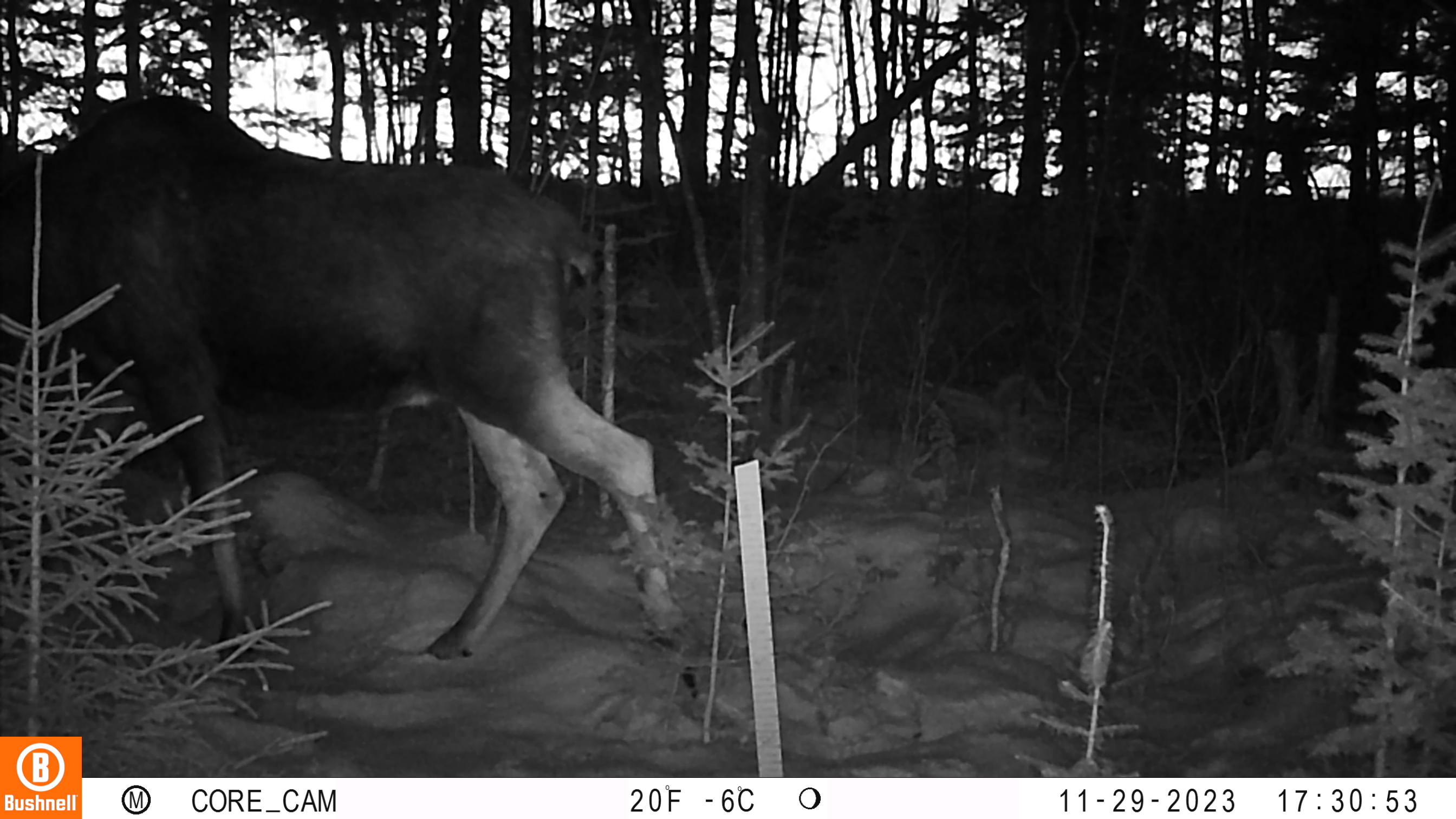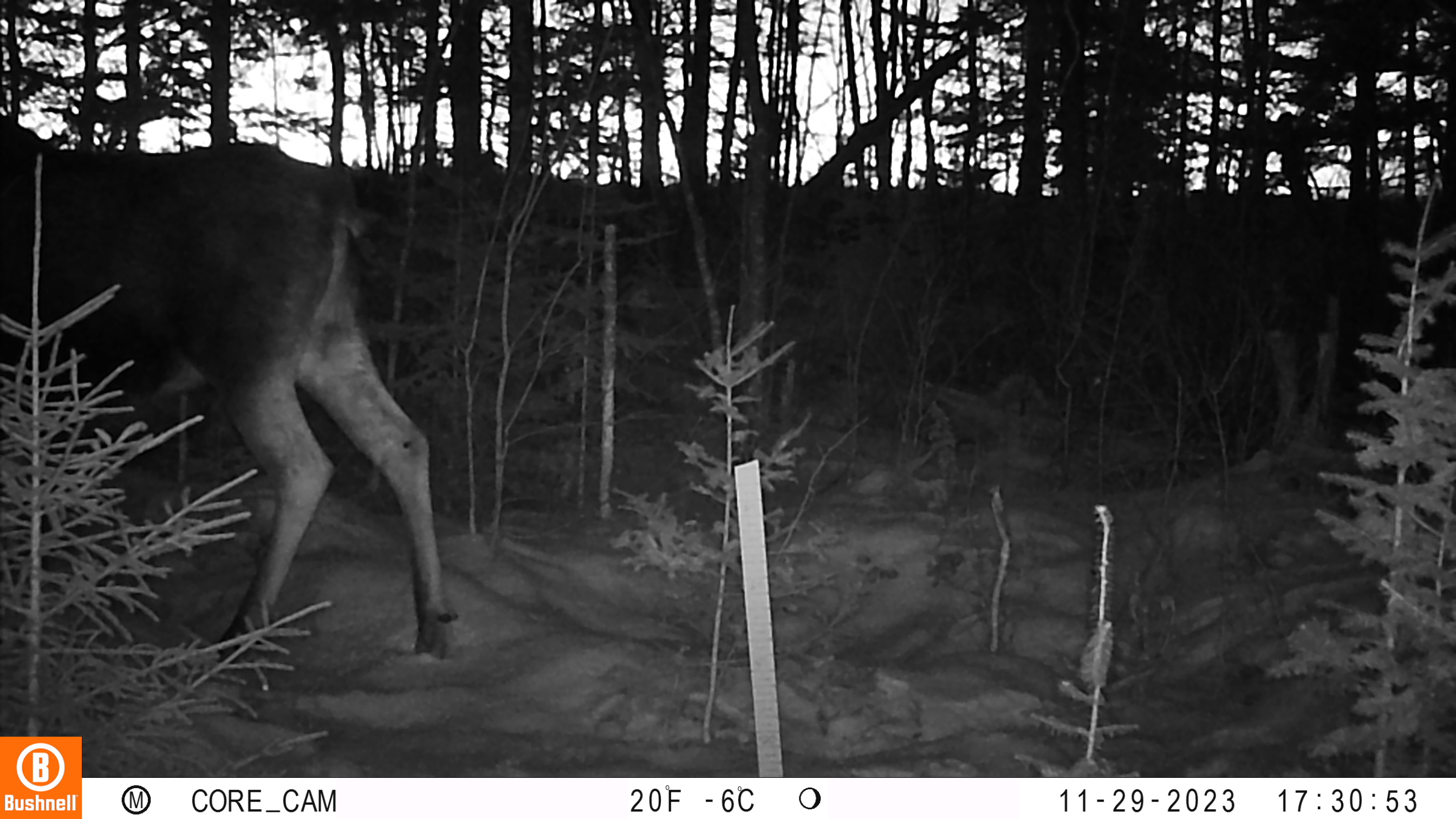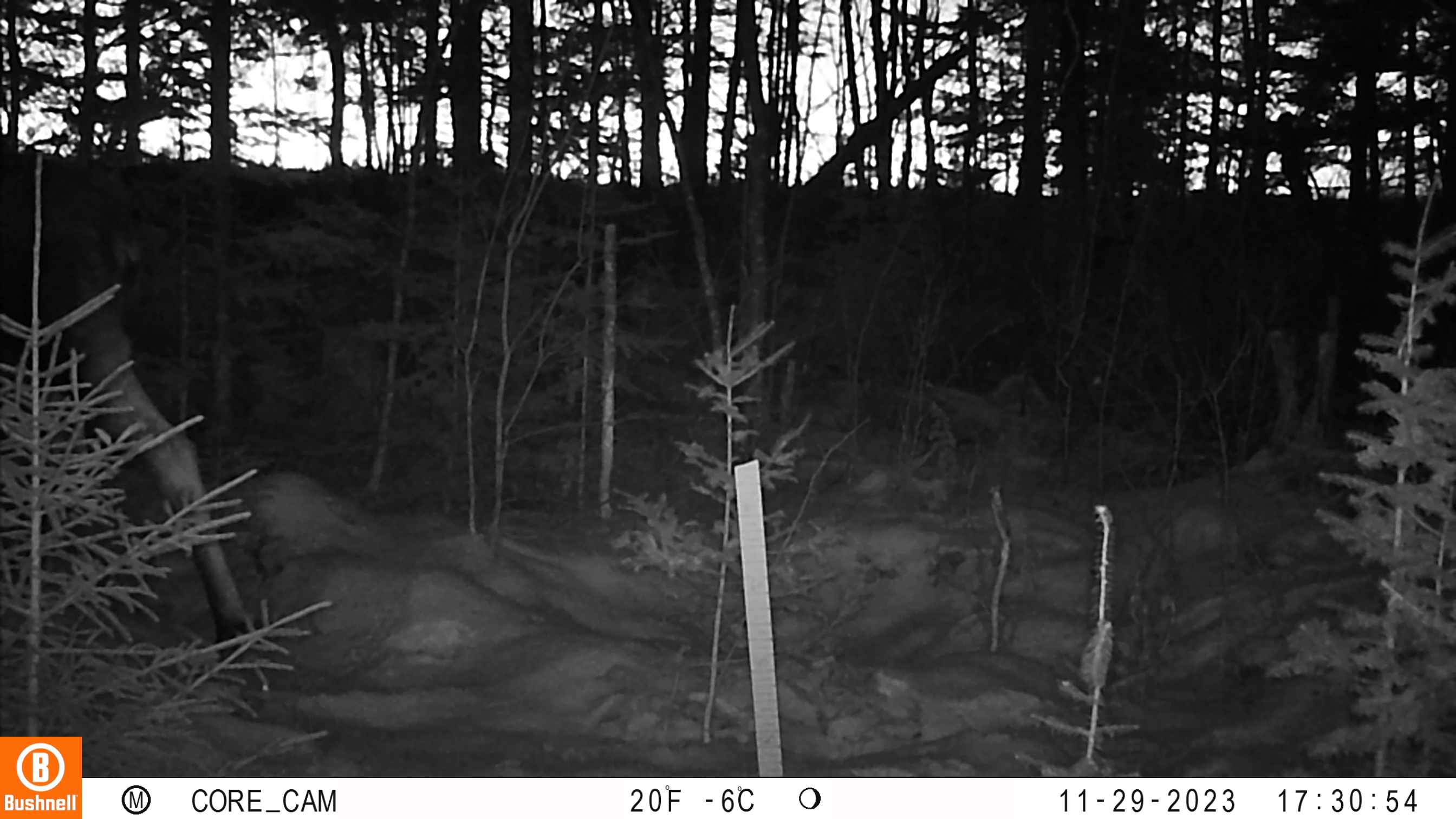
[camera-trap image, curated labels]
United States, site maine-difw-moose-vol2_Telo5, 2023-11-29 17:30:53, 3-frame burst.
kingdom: Animalia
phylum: Chordata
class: Mammalia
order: Artiodactyla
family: Cervidae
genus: Alces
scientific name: Alces alces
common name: moose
Moose (Alces alces).